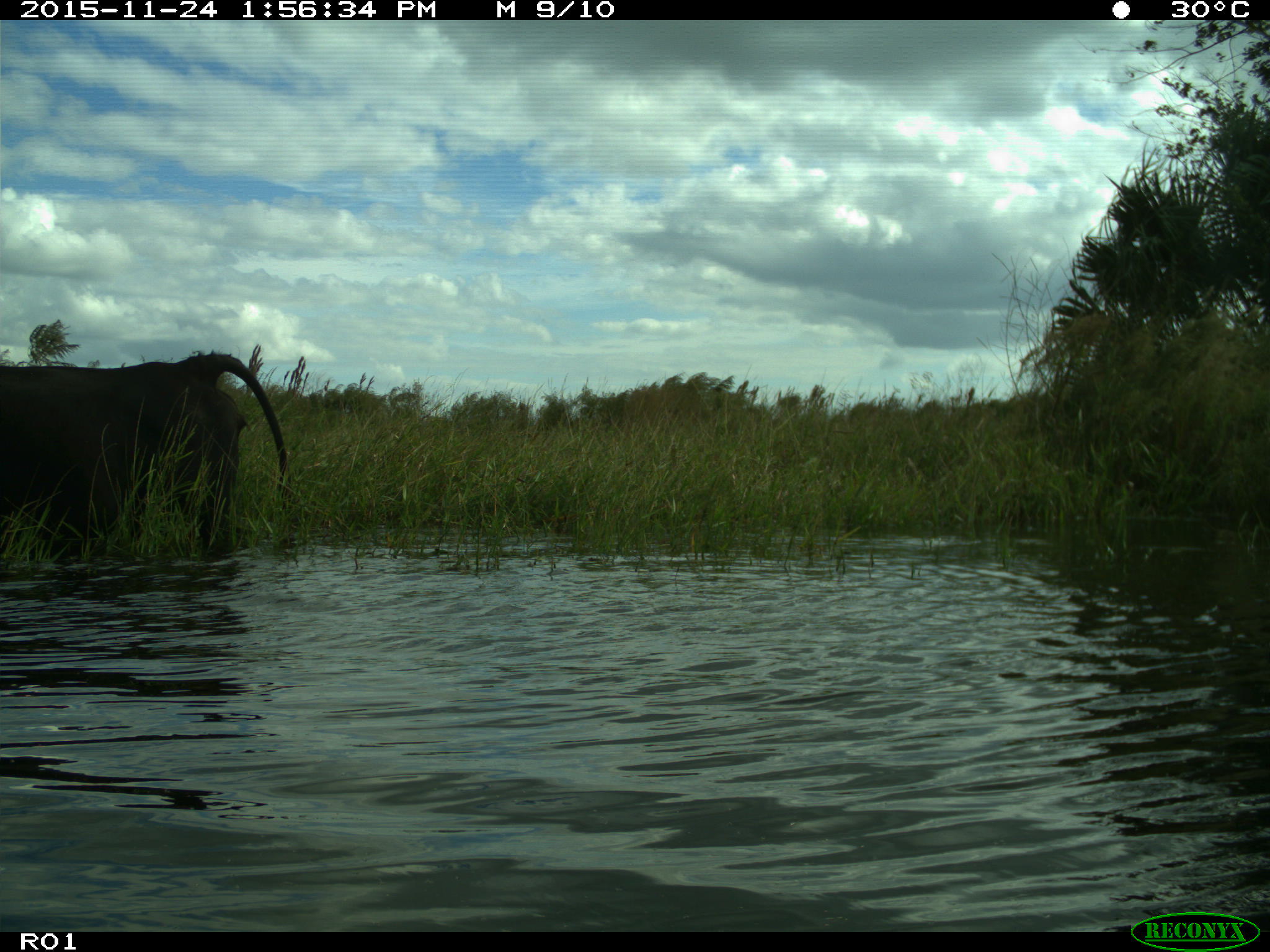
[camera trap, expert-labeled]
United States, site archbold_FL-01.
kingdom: Animalia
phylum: Chordata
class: Mammalia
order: Artiodactyla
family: Bovidae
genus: Bos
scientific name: Bos taurus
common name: domestic cow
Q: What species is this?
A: Bos taurus (domestic cow).